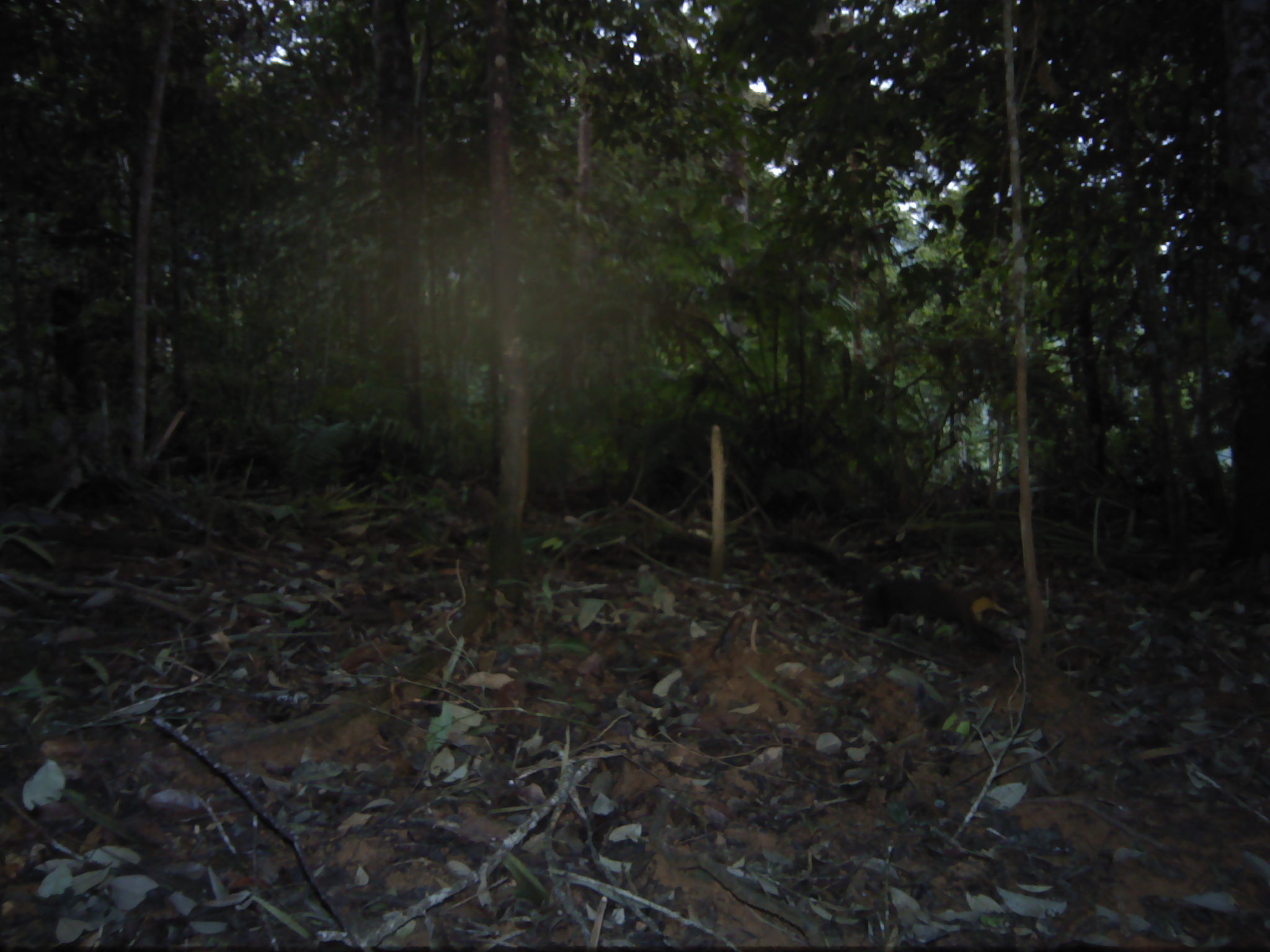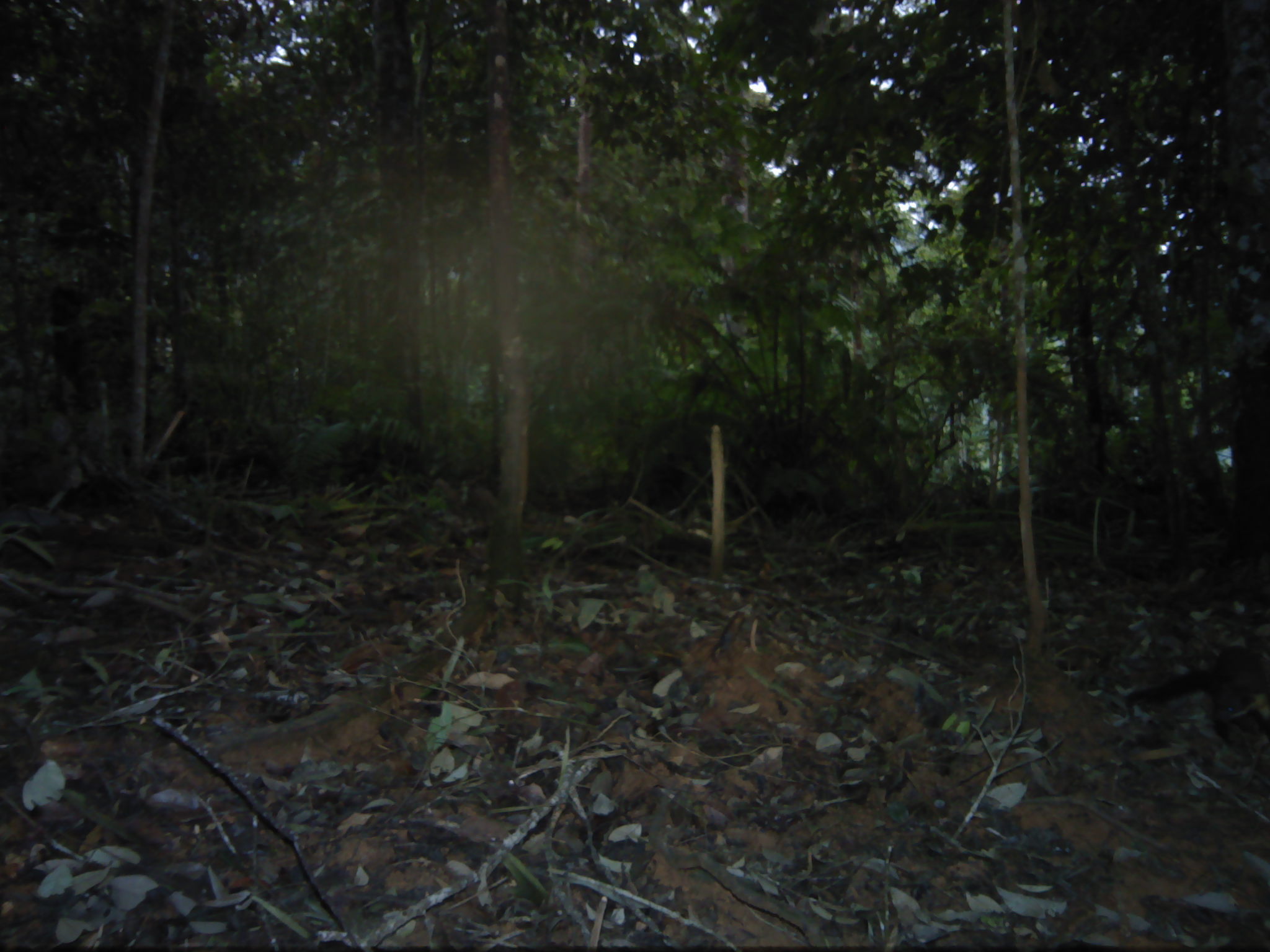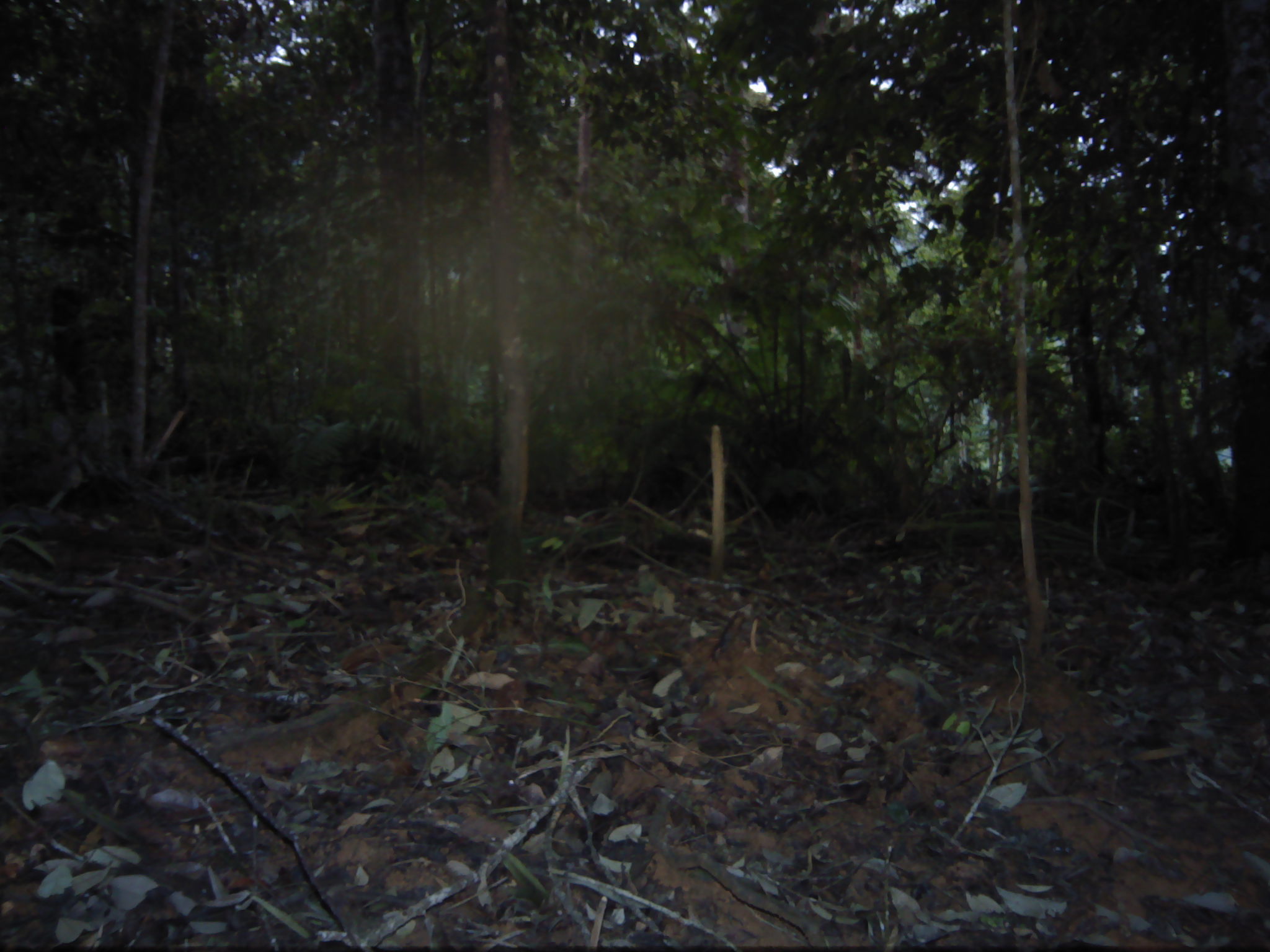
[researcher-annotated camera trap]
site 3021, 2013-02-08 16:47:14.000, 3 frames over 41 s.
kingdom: Animalia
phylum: Chordata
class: Mammalia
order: Carnivora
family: Mustelidae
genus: Martes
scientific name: Martes flavigula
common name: yellow-throated marten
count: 1